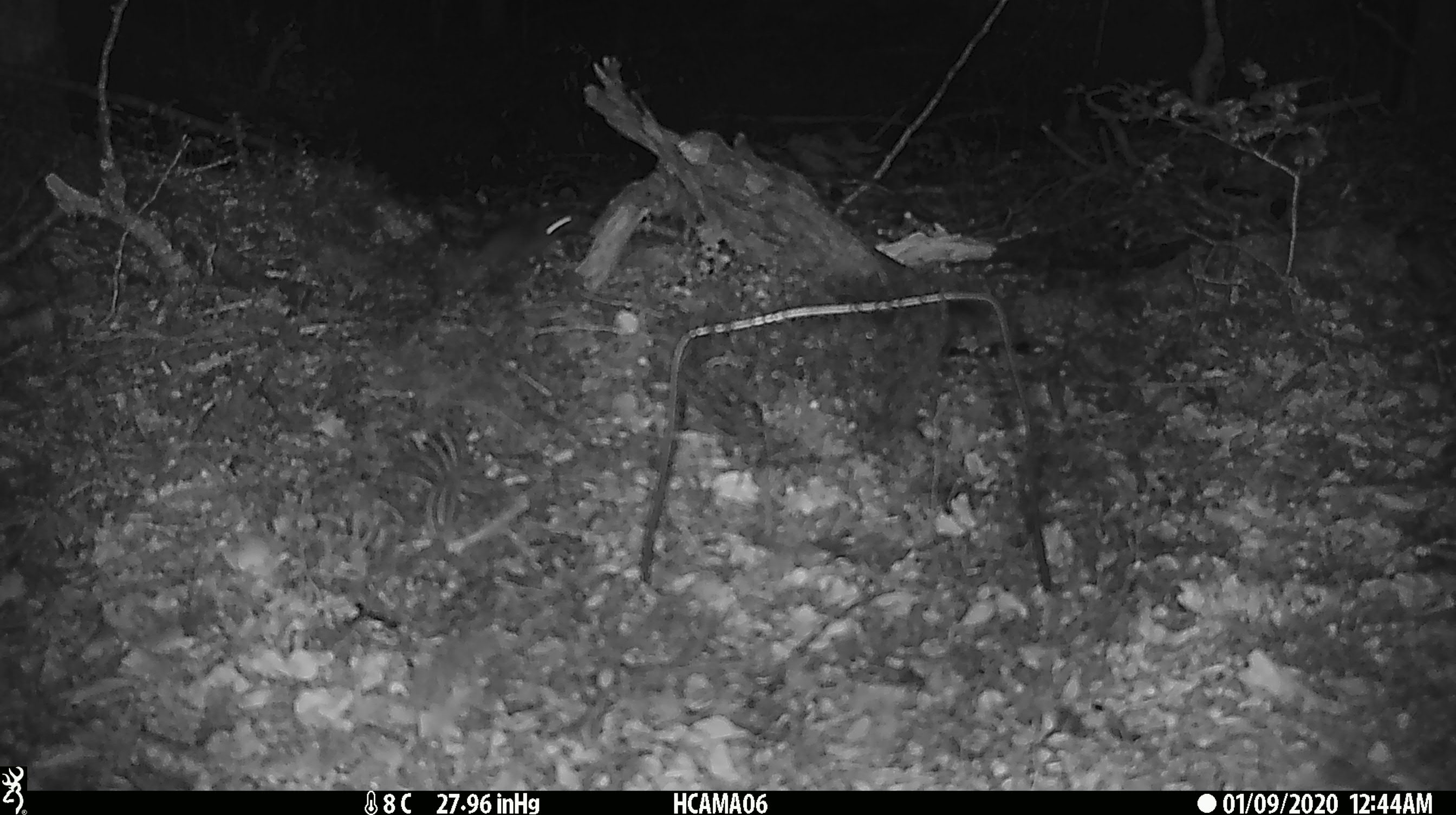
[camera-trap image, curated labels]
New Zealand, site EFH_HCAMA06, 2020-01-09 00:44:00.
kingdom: Animalia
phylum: Chordata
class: Mammalia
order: Rodentia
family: Muridae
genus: Mus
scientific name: Mus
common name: mouse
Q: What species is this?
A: Mouse (Mus).